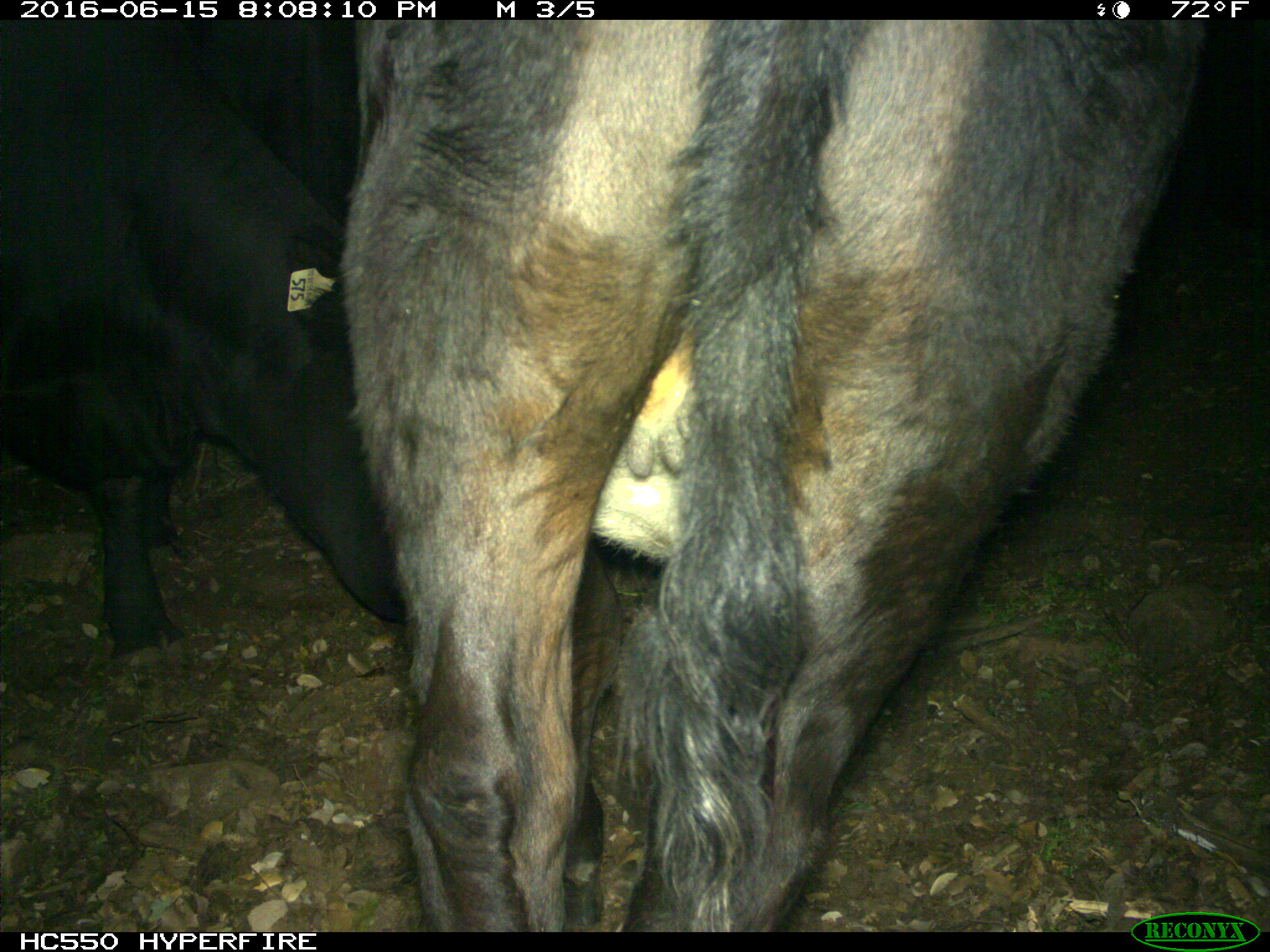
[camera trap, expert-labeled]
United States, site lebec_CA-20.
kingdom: Animalia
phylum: Chordata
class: Mammalia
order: Artiodactyla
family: Bovidae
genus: Bos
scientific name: Bos taurus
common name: domestic cow